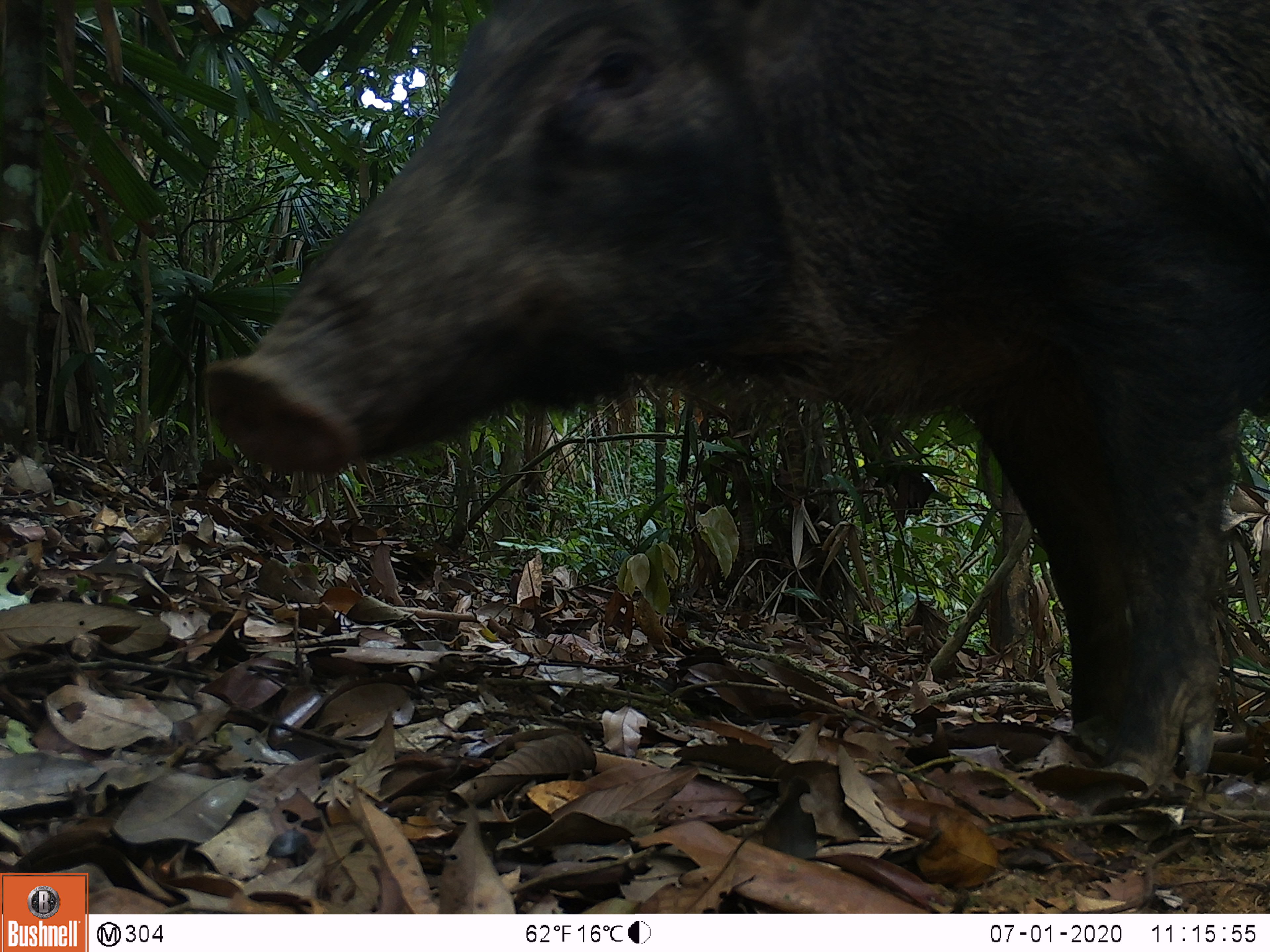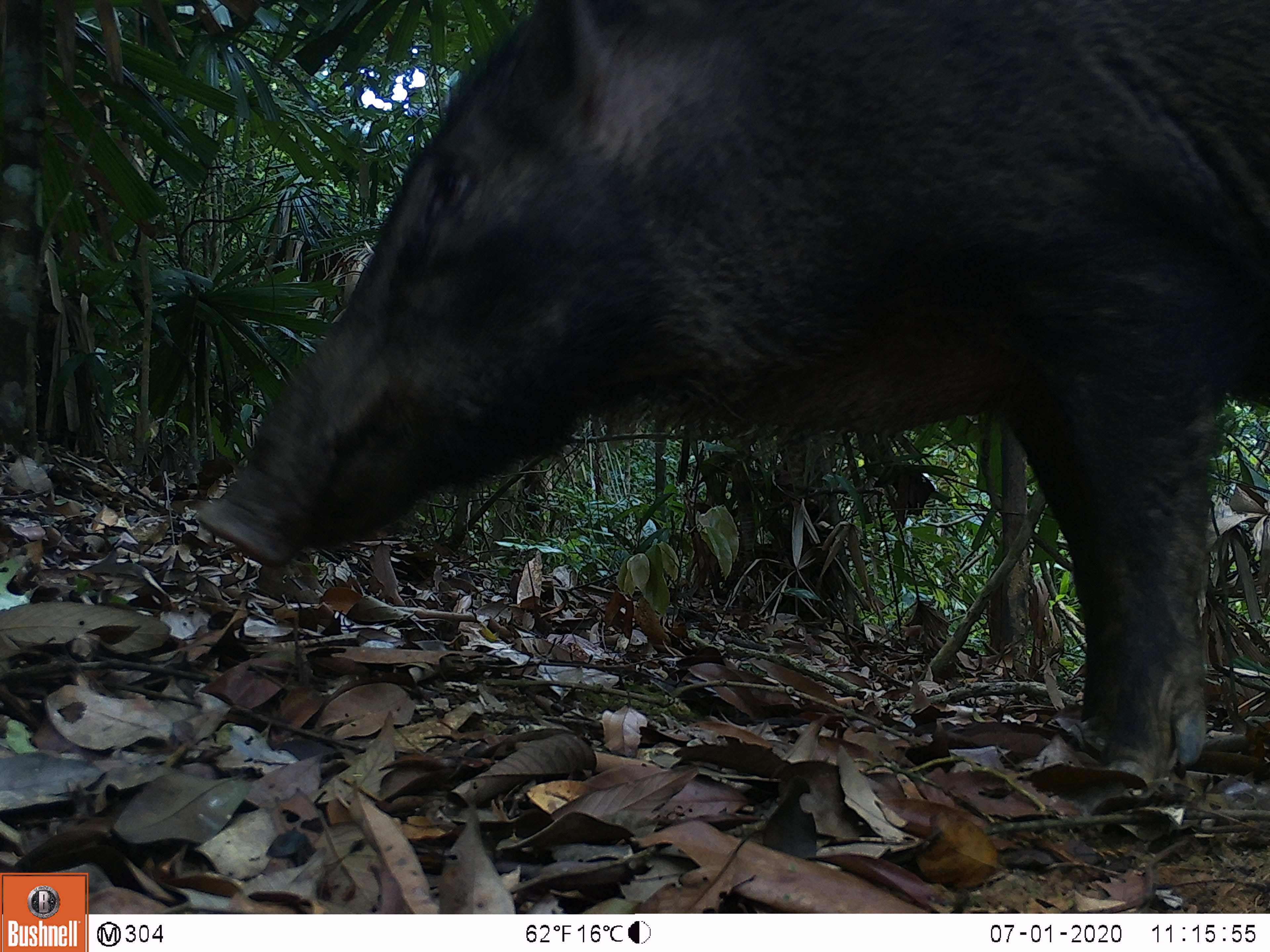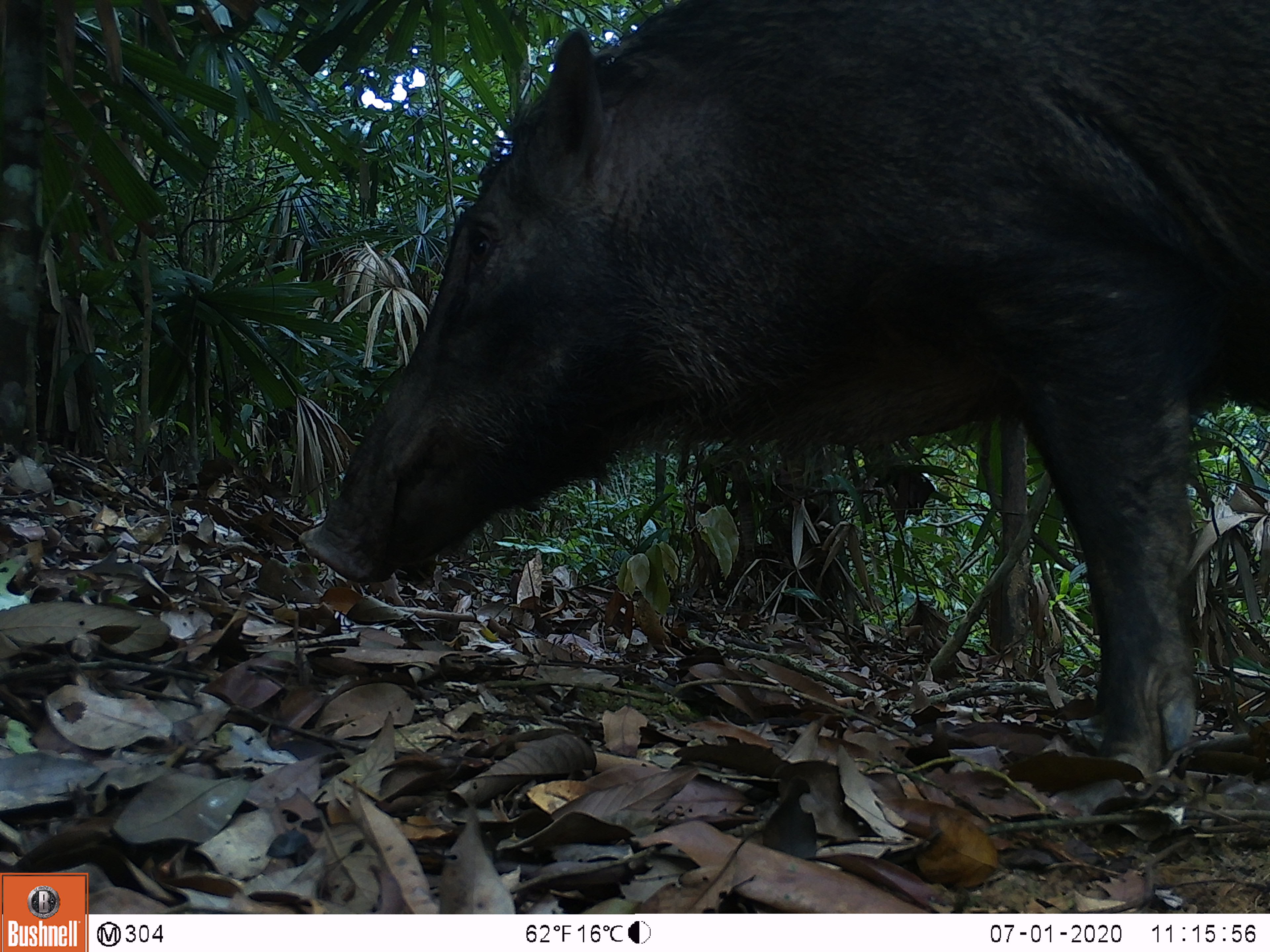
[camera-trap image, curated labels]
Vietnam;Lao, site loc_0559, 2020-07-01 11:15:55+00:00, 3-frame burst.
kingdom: Animalia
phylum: Chordata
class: Mammalia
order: Artiodactyla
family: Suidae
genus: Sus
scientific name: Sus scrofa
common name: eurasian wild pig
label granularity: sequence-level